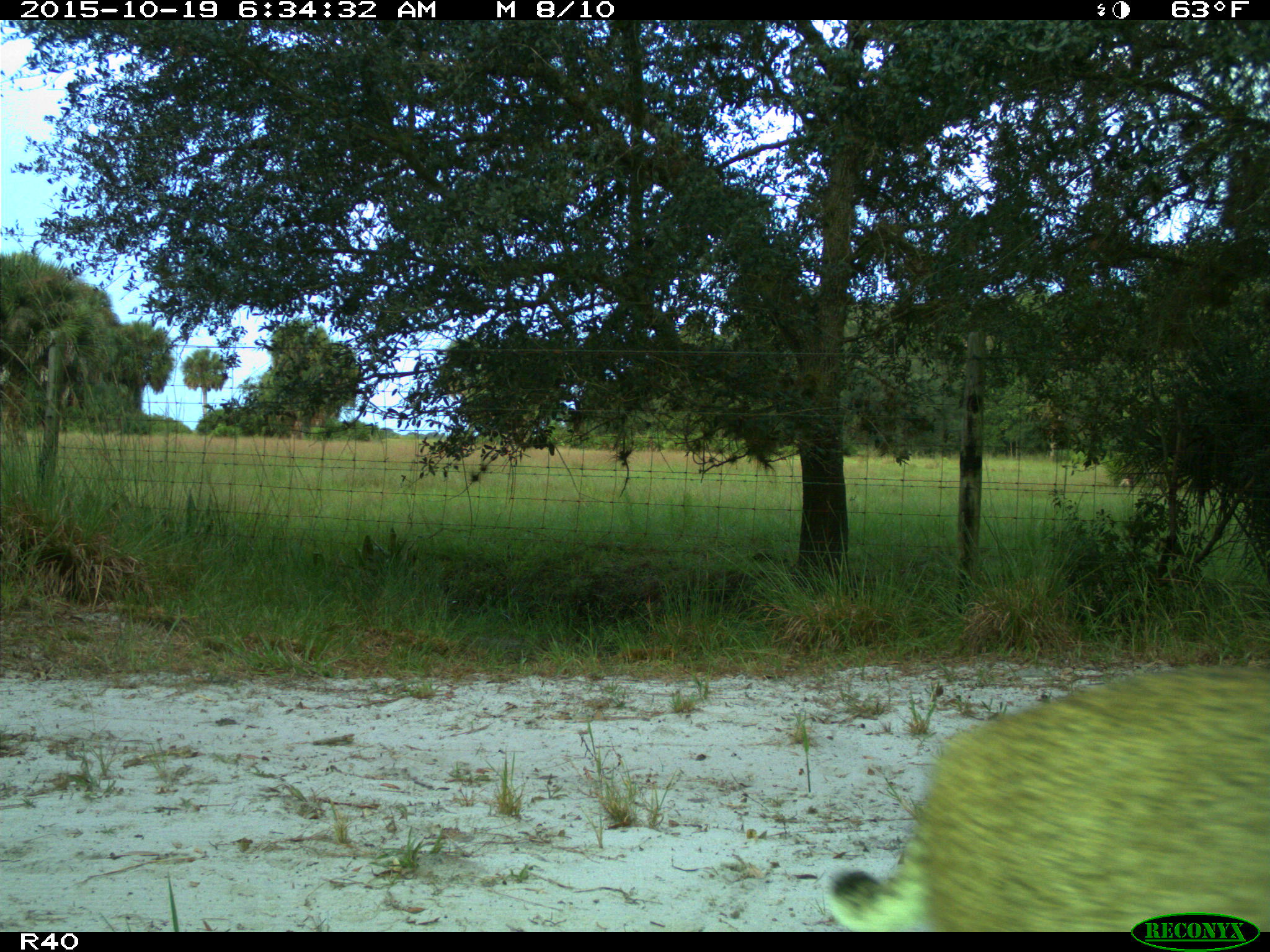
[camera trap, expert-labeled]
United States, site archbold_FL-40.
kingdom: Animalia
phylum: Chordata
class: Mammalia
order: Carnivora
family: Felidae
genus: Lynx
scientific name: Lynx rufus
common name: bobcat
Lynx rufus (bobcat).